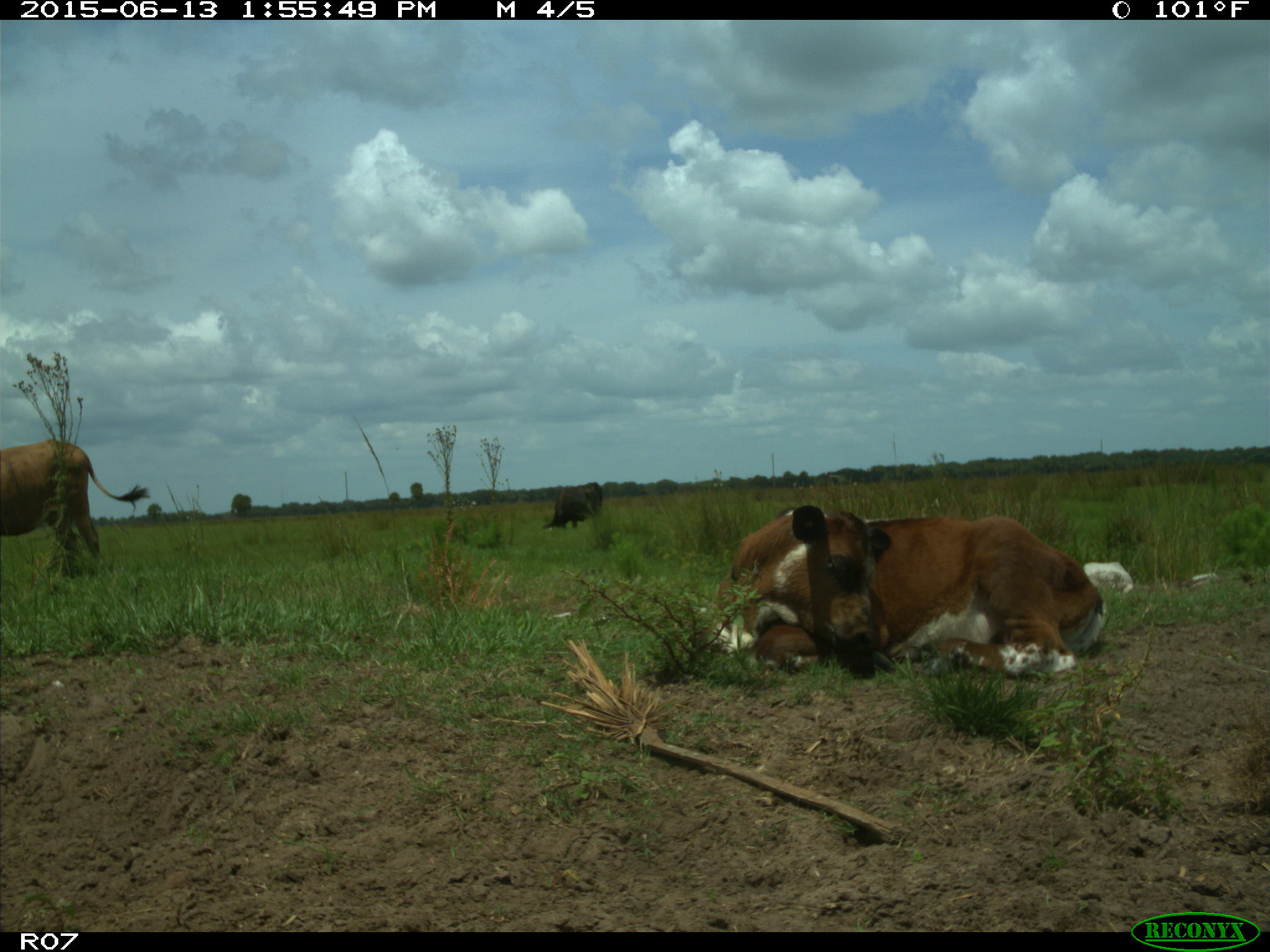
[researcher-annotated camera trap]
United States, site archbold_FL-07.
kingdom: Animalia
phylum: Chordata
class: Mammalia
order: Artiodactyla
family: Bovidae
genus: Bos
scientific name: Bos taurus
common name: domestic cow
Bos taurus (domestic cow).